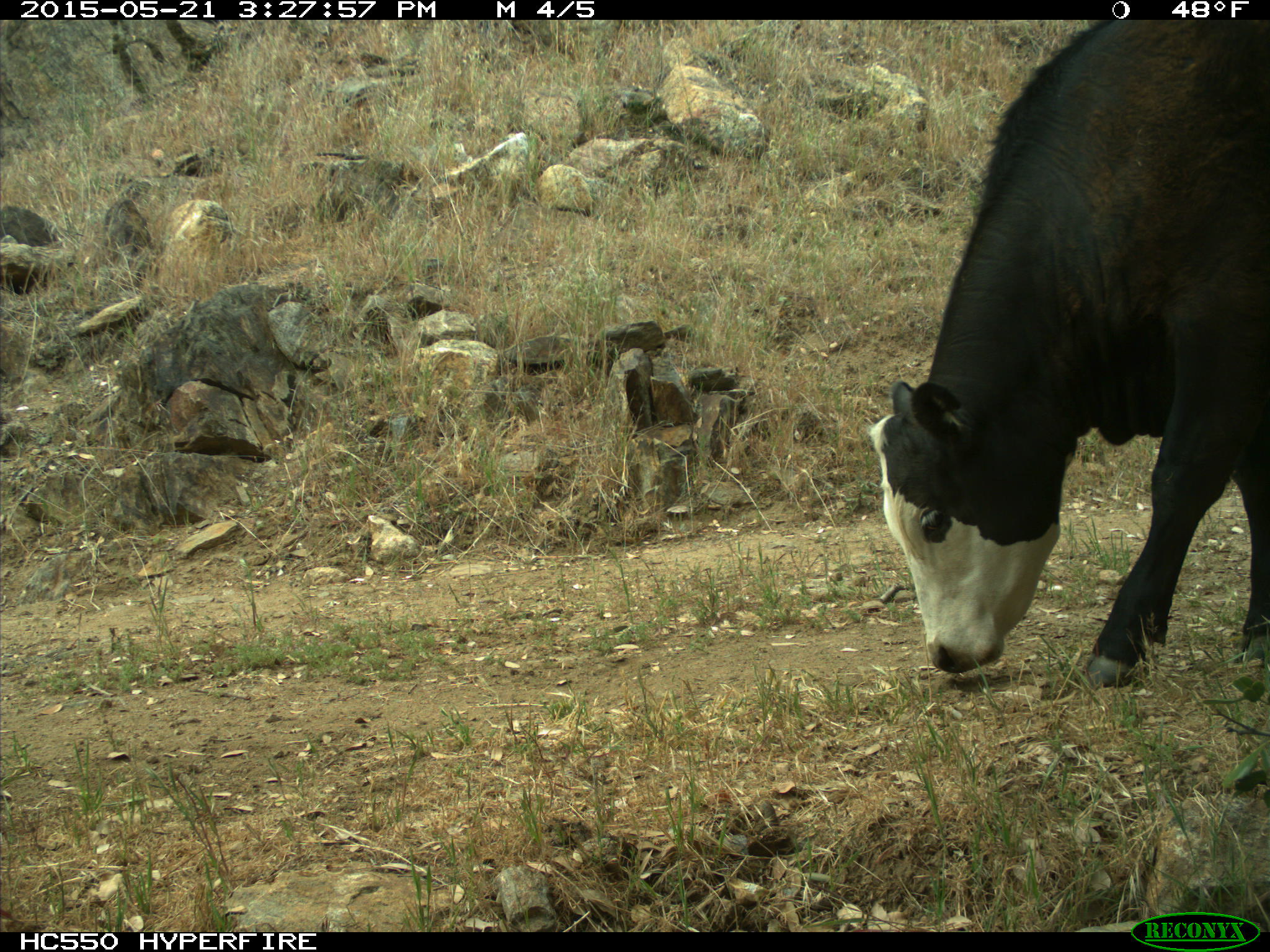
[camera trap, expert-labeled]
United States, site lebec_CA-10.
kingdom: Animalia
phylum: Chordata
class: Mammalia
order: Artiodactyla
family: Bovidae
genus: Bos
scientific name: Bos taurus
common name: domestic cow